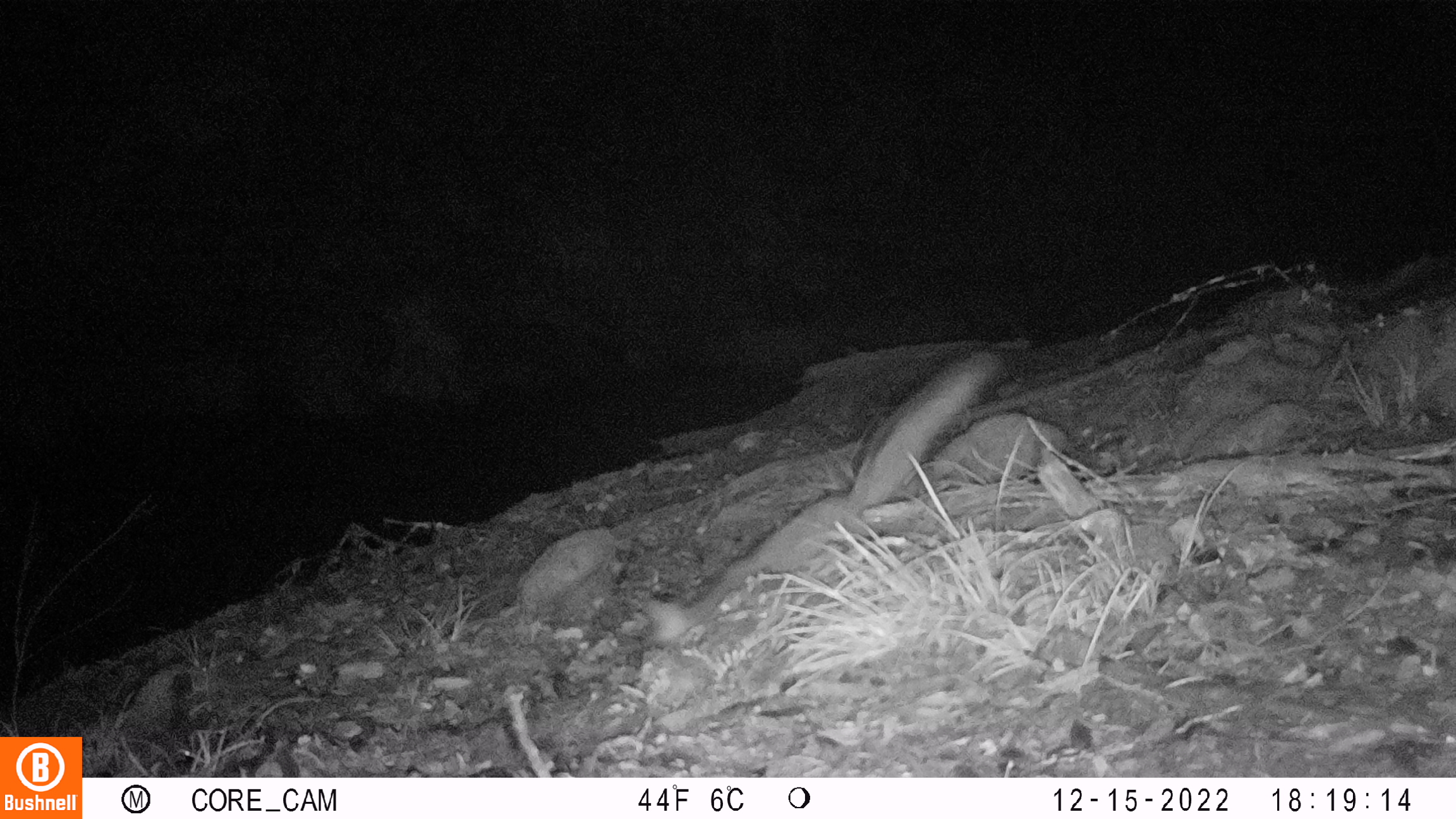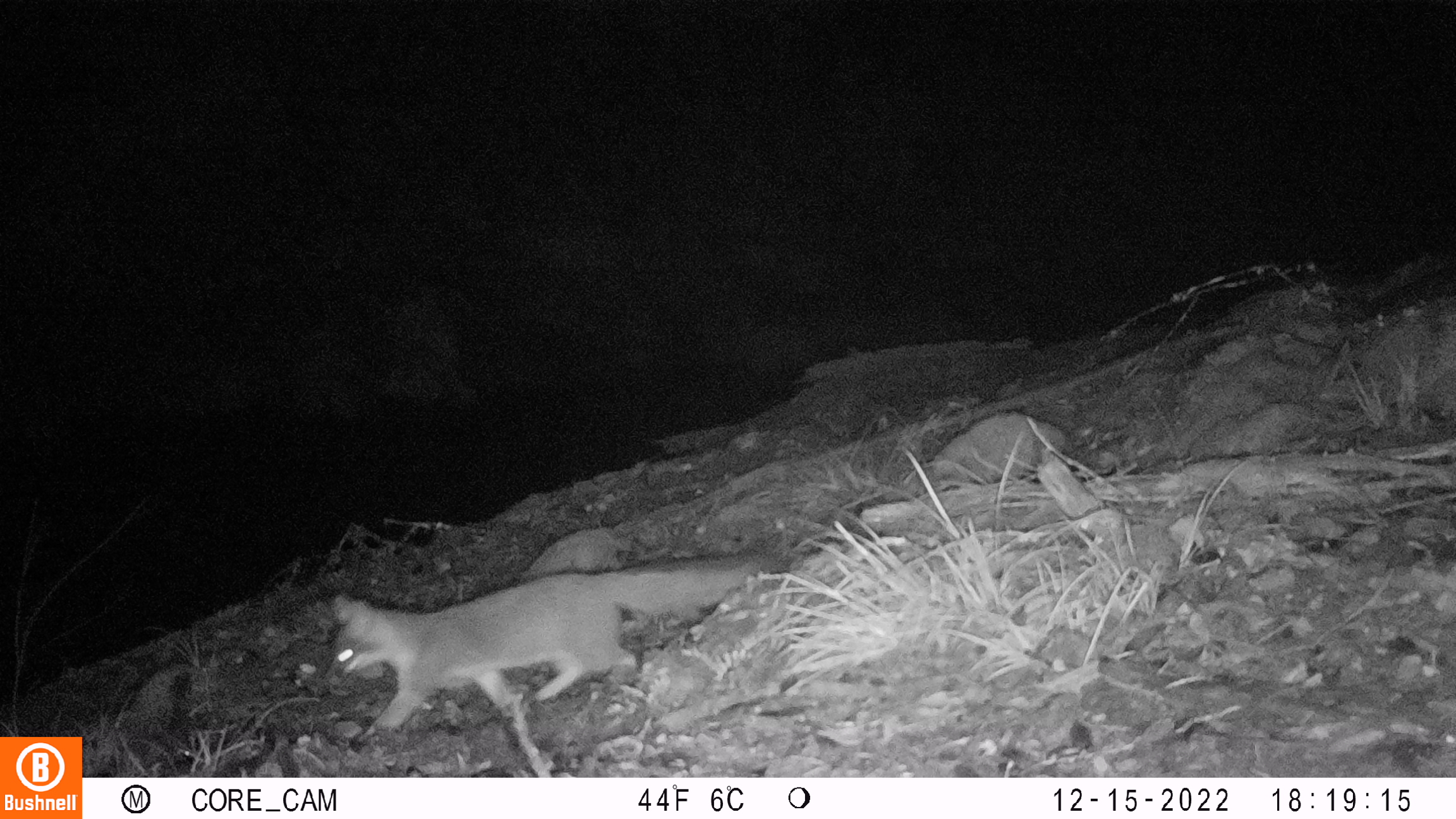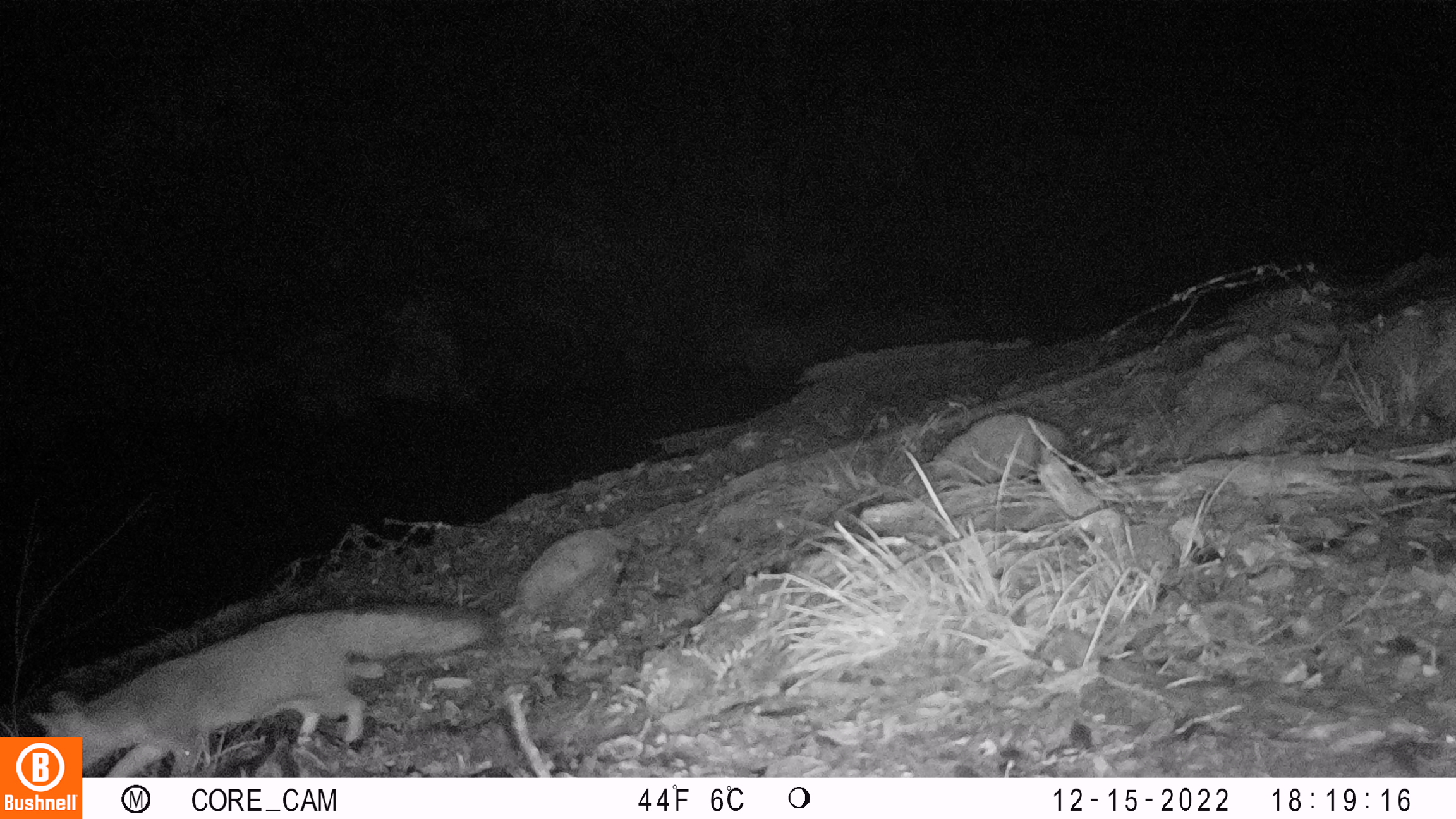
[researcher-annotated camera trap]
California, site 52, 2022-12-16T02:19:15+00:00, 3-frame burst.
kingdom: Animalia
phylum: Chordata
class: Mammalia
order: Carnivora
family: Canidae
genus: Urocyon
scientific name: Urocyon cinereoargenteus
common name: gray fox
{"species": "gray fox (Urocyon cinereoargenteus)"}